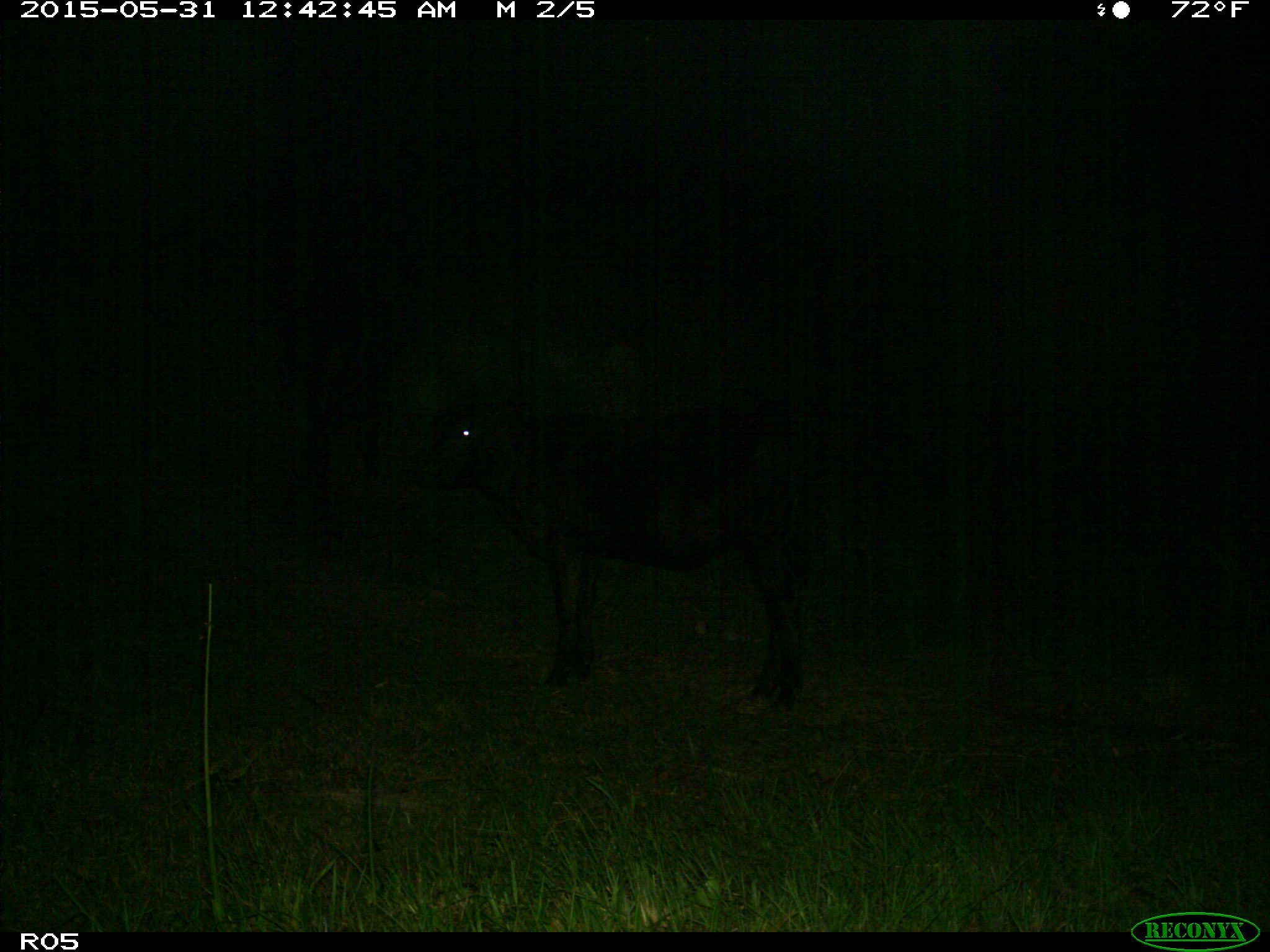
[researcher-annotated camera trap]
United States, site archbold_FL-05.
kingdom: Animalia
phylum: Chordata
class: Mammalia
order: Artiodactyla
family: Bovidae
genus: Bos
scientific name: Bos taurus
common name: domestic cow